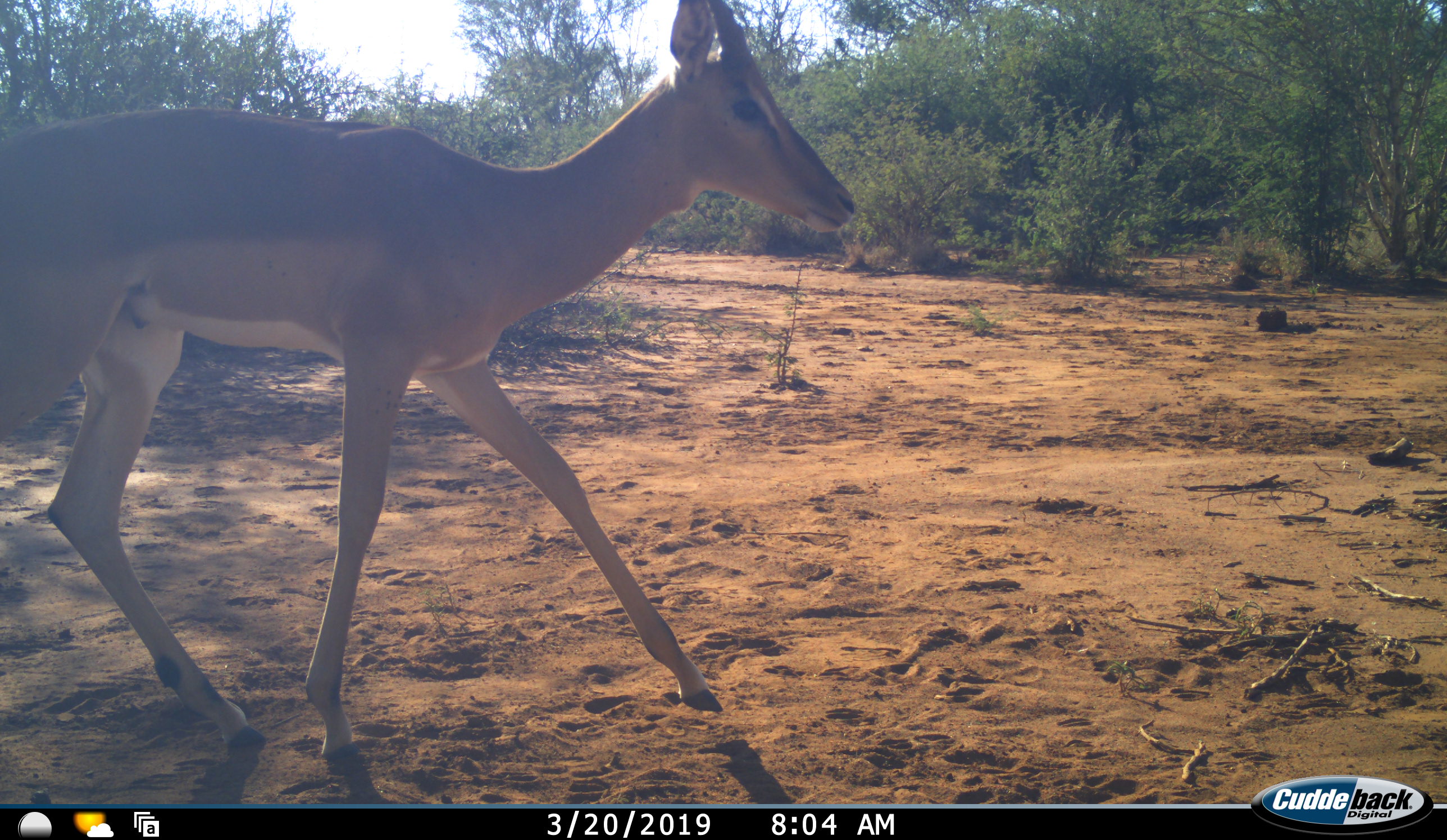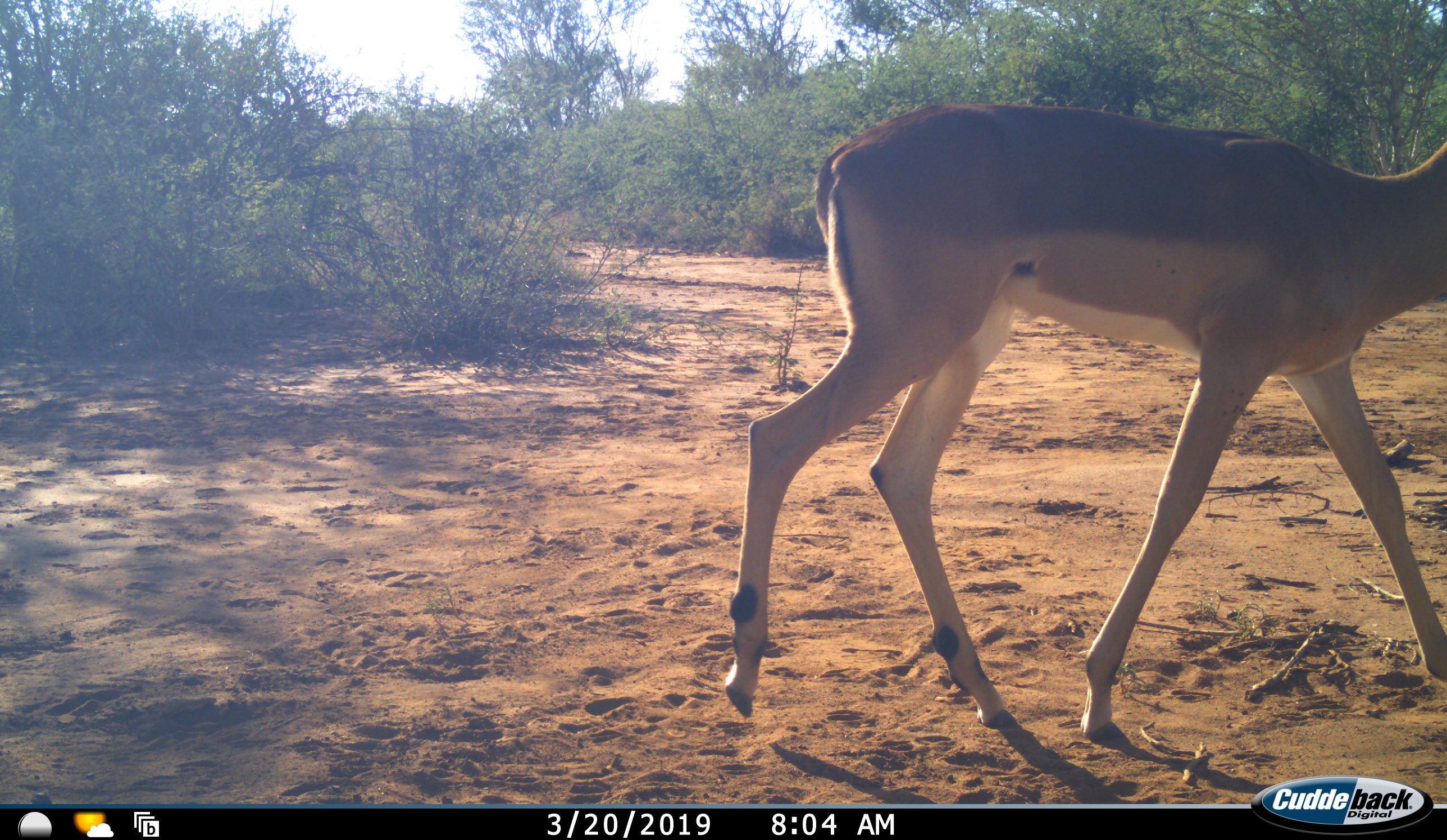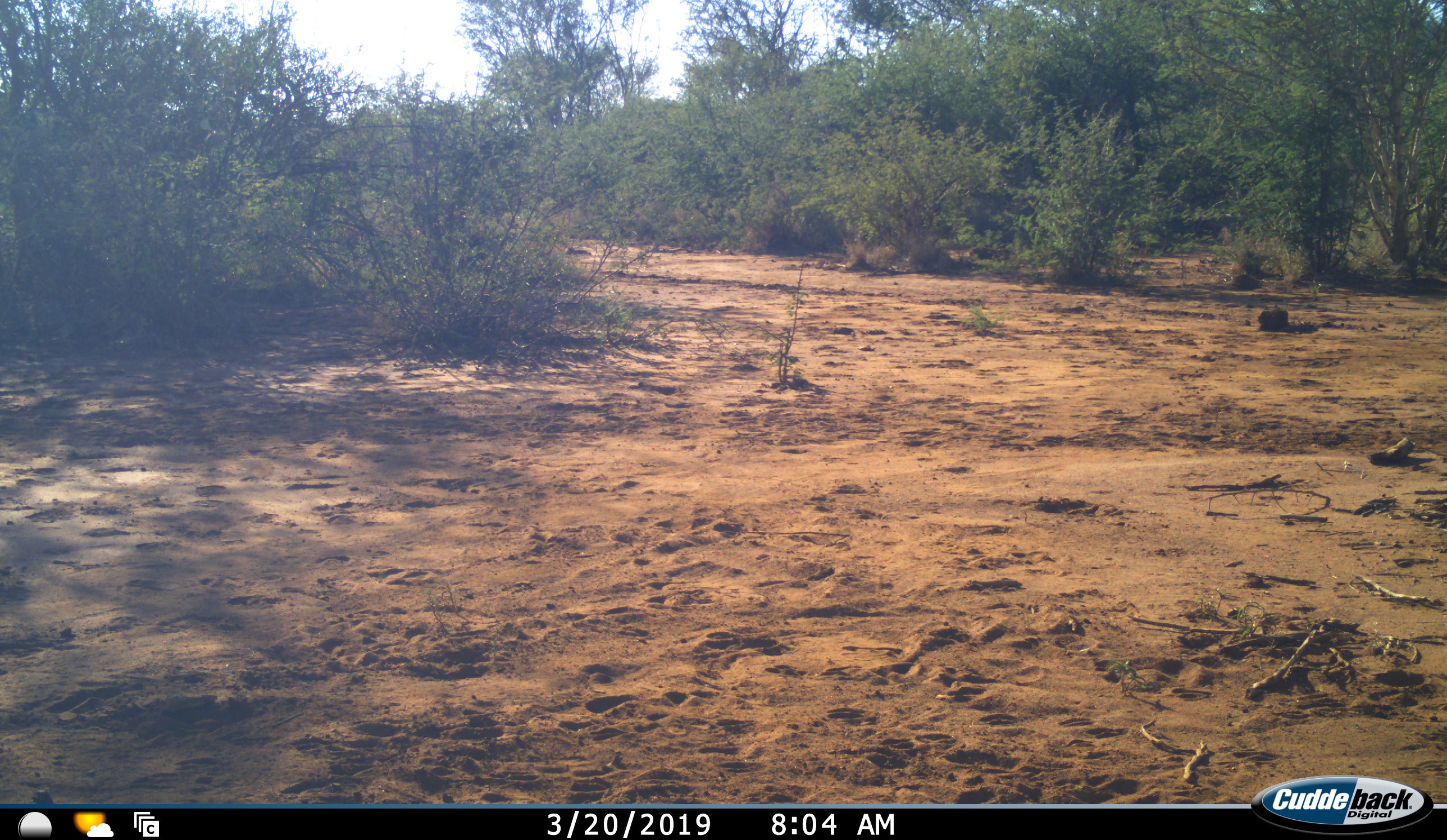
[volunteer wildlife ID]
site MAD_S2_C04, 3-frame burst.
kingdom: Animalia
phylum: Chordata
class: Mammalia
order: Artiodactyla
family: Bovidae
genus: Aepyceros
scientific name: Aepyceros melampus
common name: impala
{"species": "impala (Aepyceros melampus)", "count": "1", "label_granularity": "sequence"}